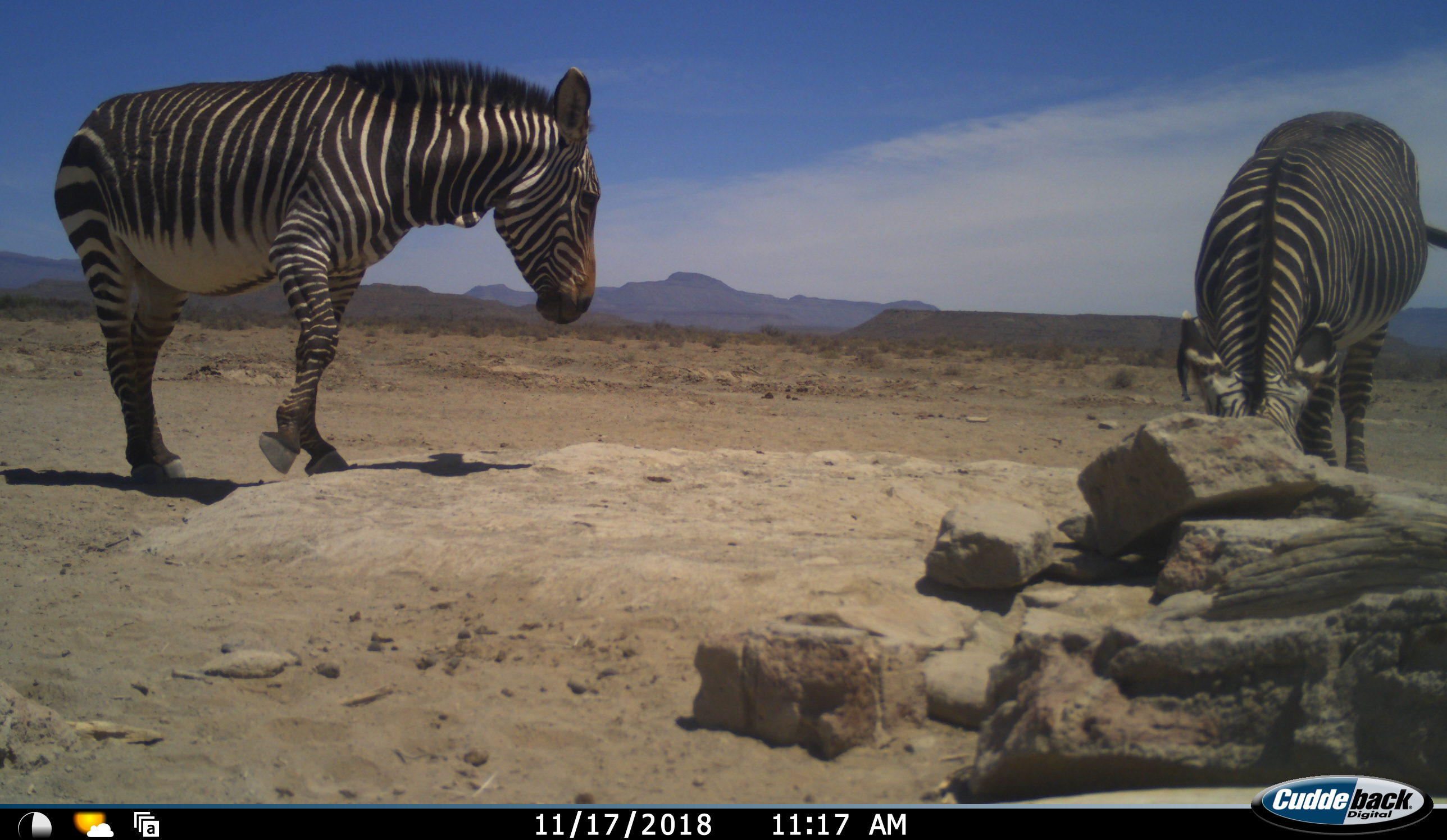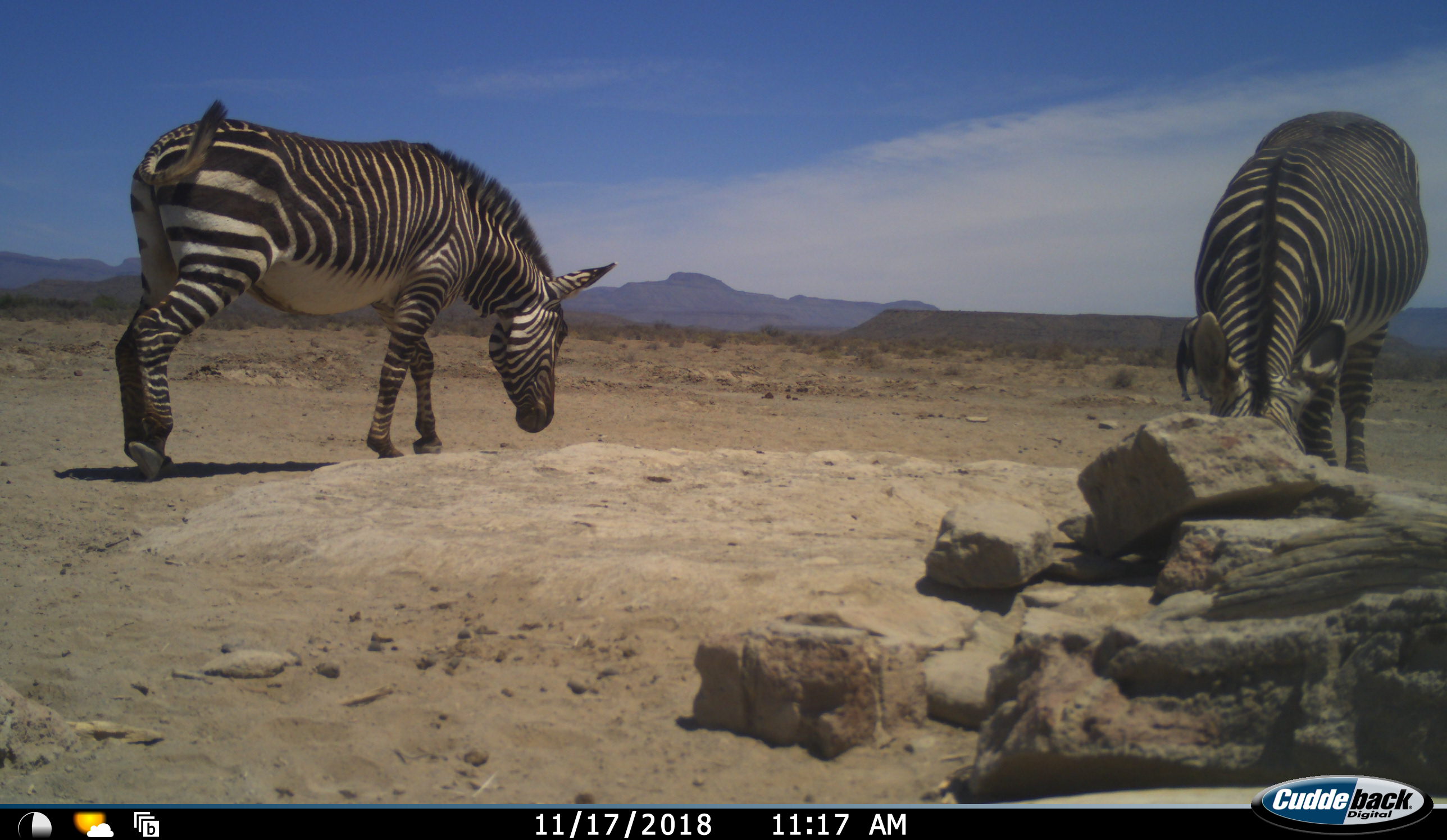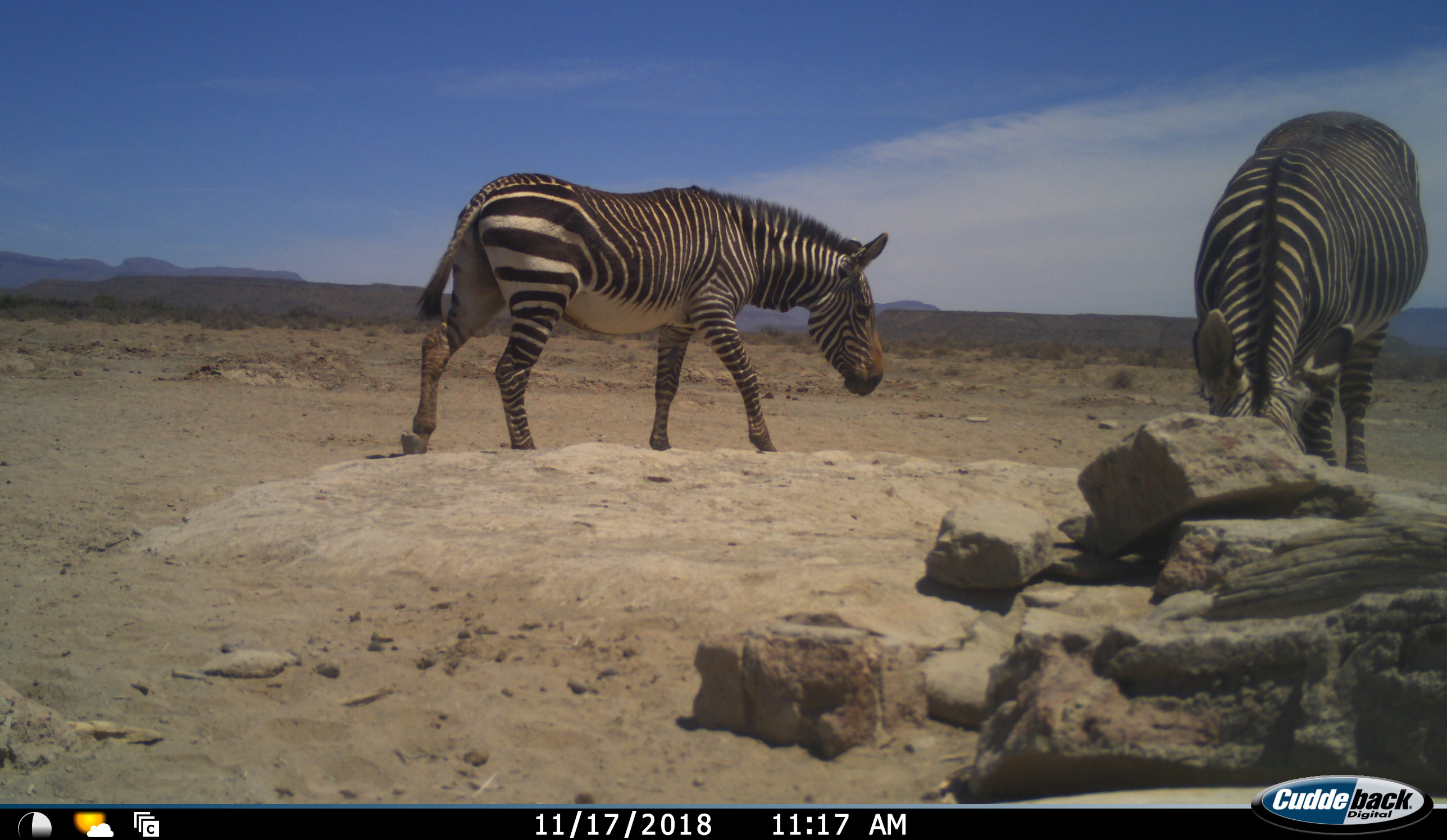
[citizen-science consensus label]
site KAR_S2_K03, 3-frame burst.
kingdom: Animalia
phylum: Chordata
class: Mammalia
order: Perissodactyla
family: Equidae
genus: Equus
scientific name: Equus zebra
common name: mountain zebra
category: zebramountain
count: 2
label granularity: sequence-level